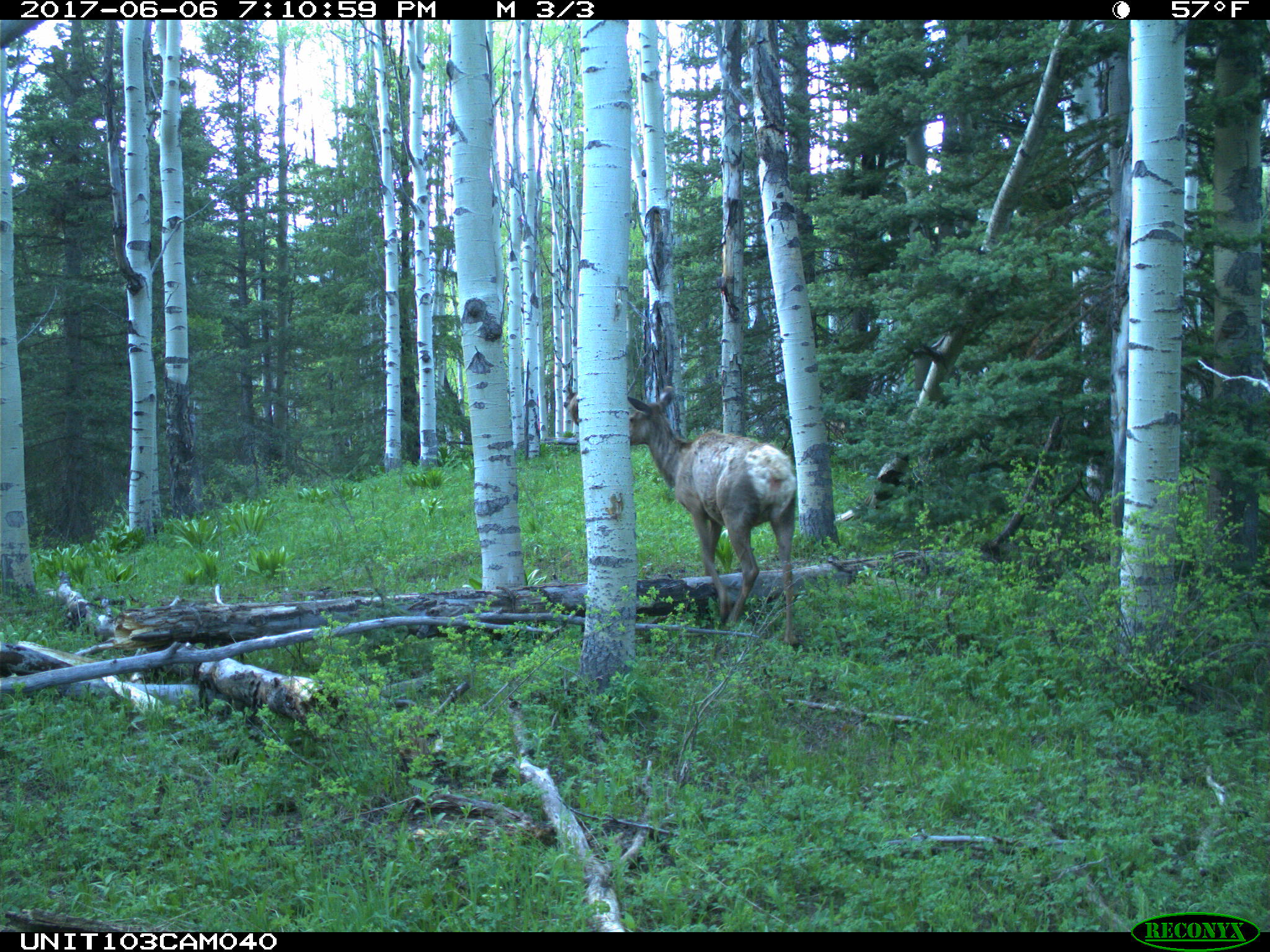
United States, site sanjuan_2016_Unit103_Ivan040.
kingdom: Animalia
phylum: Chordata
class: Mammalia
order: Artiodactyla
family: Cervidae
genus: Cervus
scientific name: Cervus elaphus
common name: red deer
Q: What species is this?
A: Cervus elaphus (red deer).